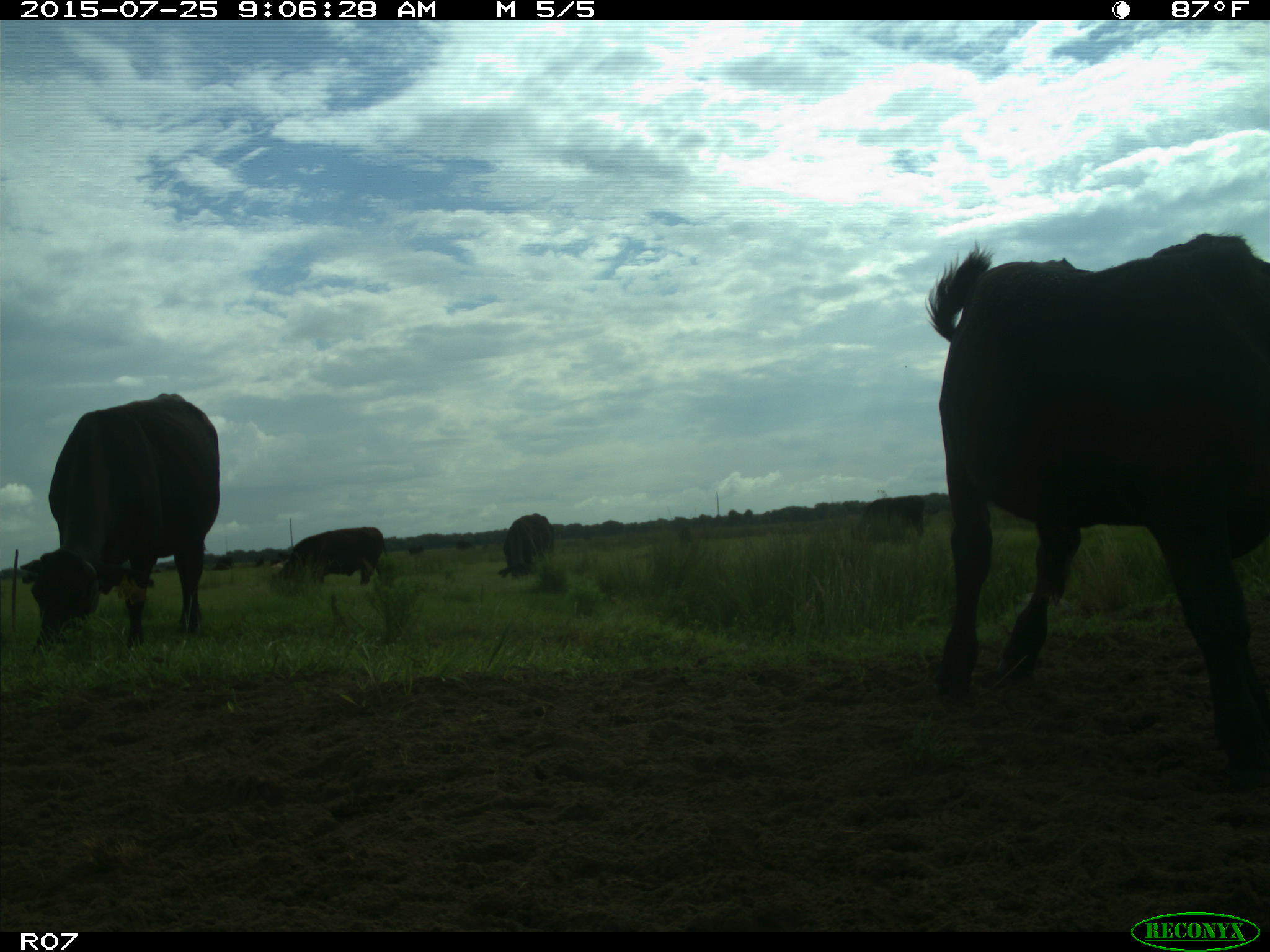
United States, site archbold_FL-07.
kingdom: Animalia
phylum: Chordata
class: Mammalia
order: Artiodactyla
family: Bovidae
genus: Bos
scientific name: Bos taurus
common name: domestic cow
Bos taurus (domestic cow).